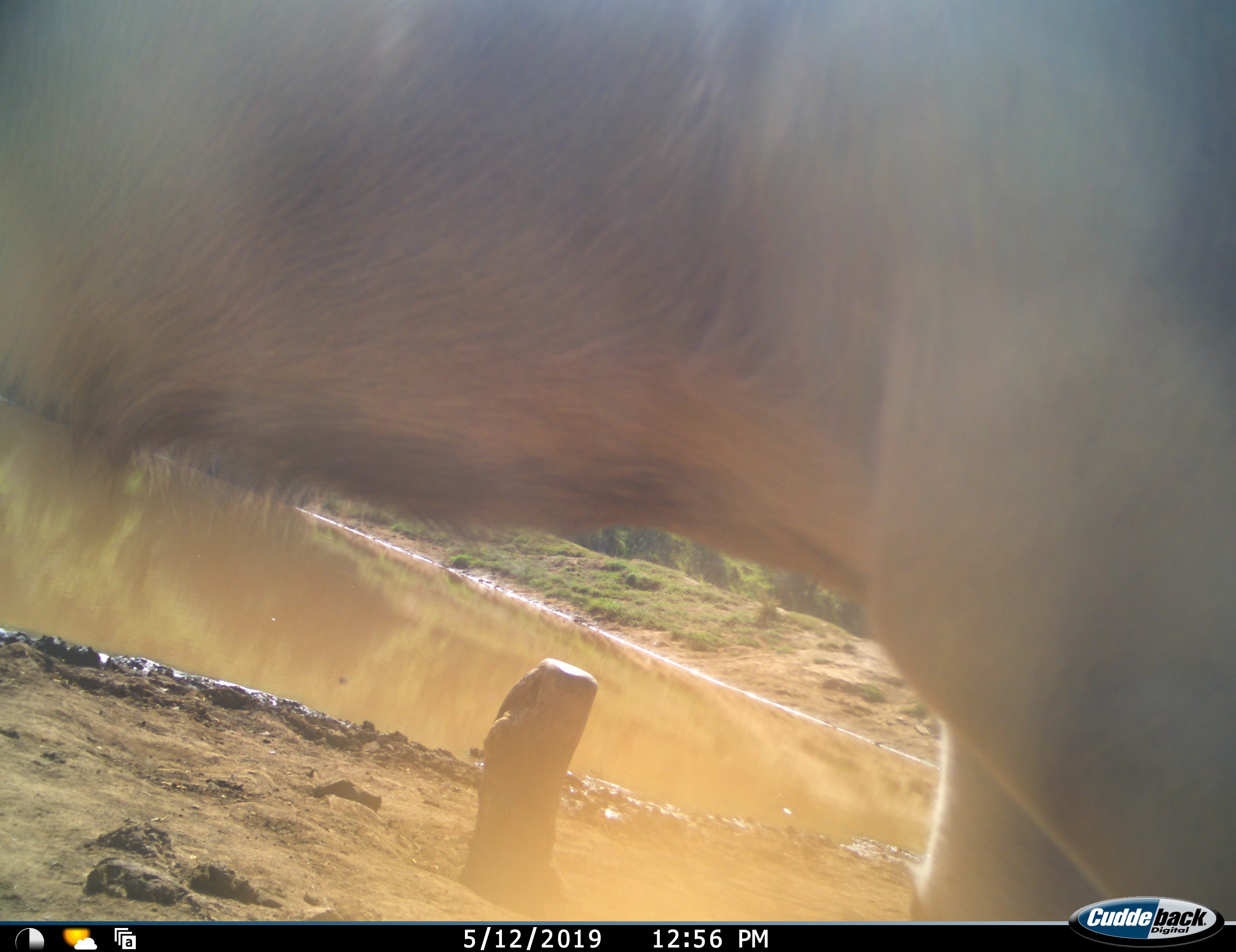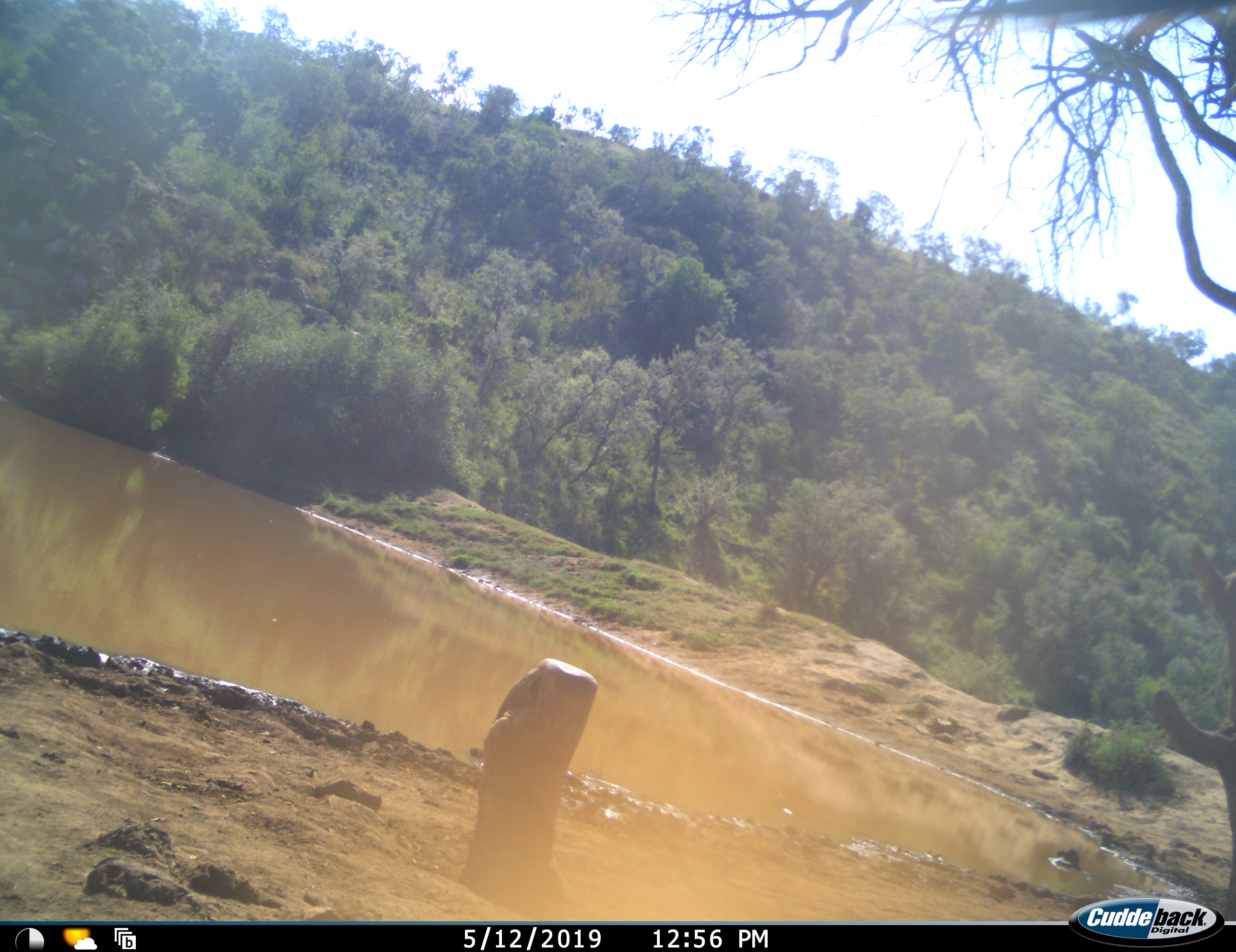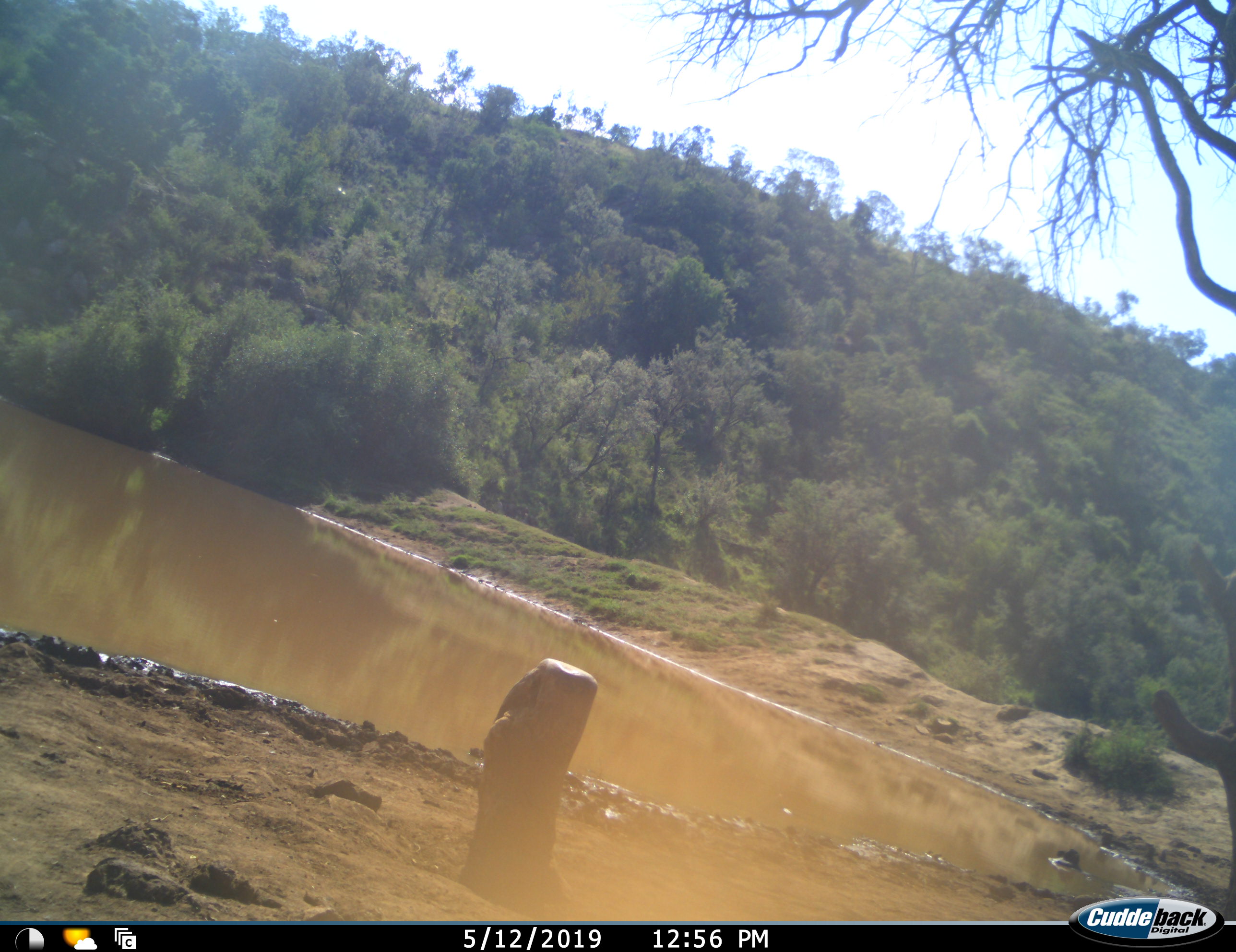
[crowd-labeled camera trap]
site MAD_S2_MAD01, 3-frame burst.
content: unidentified animal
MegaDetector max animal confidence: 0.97